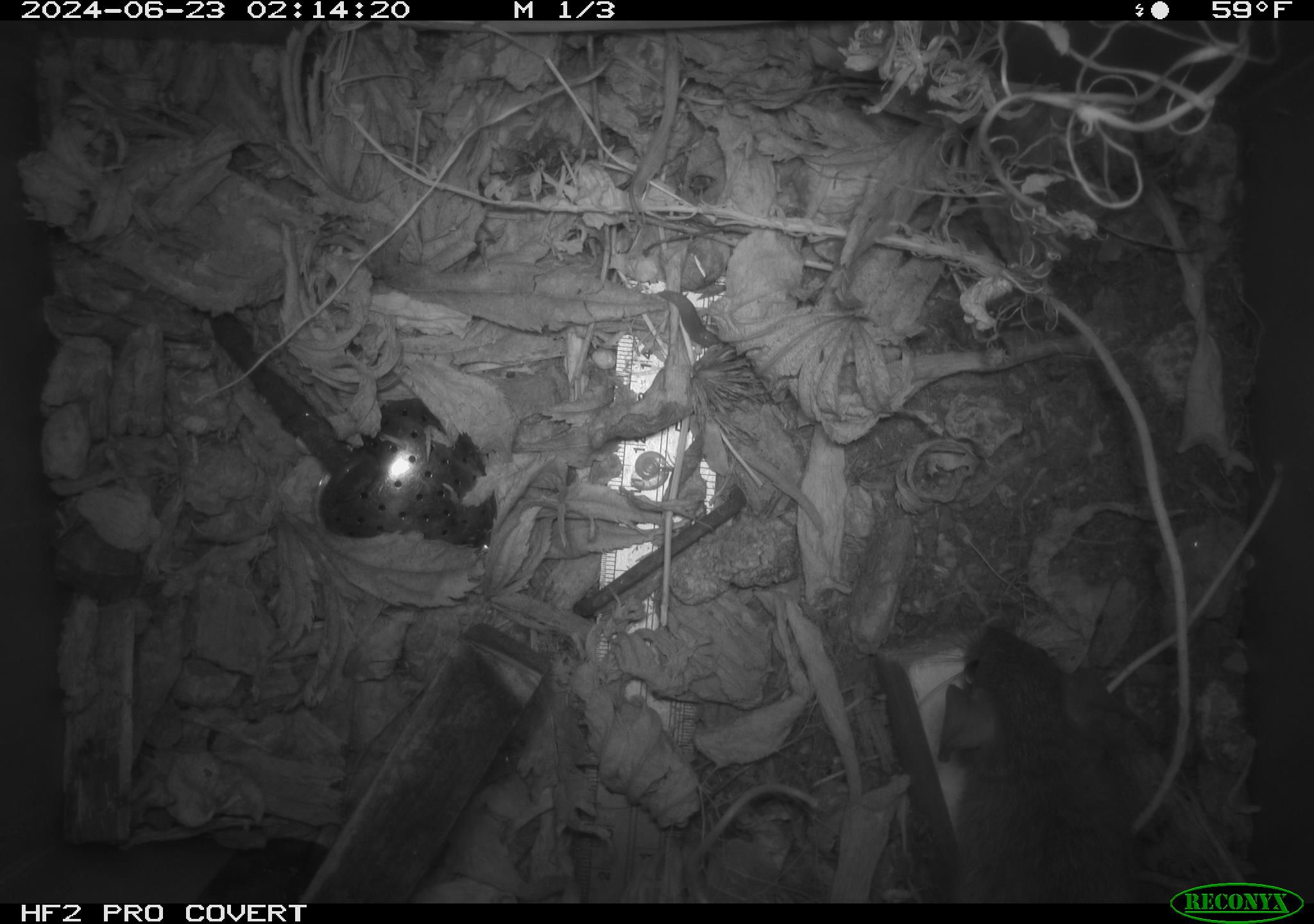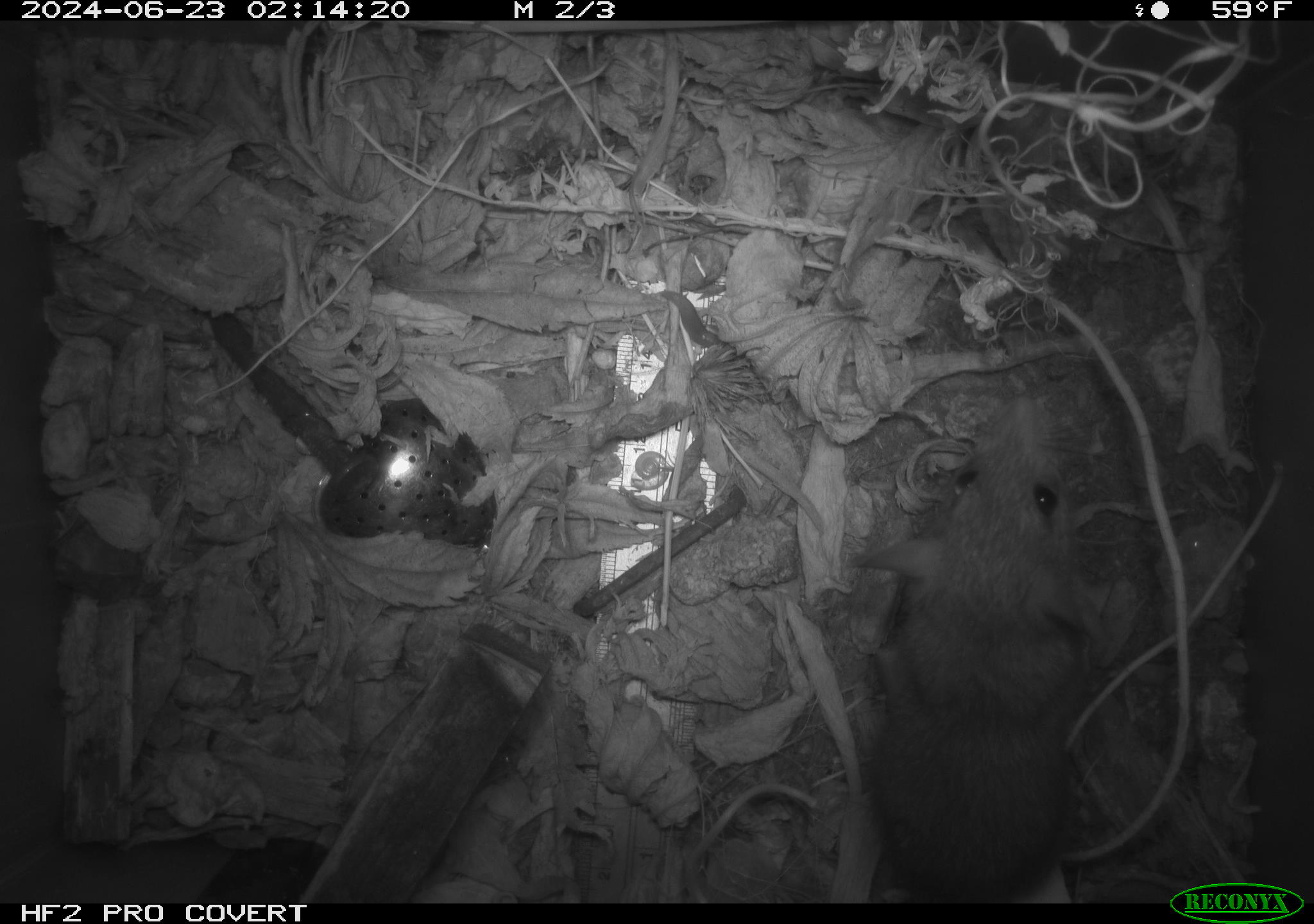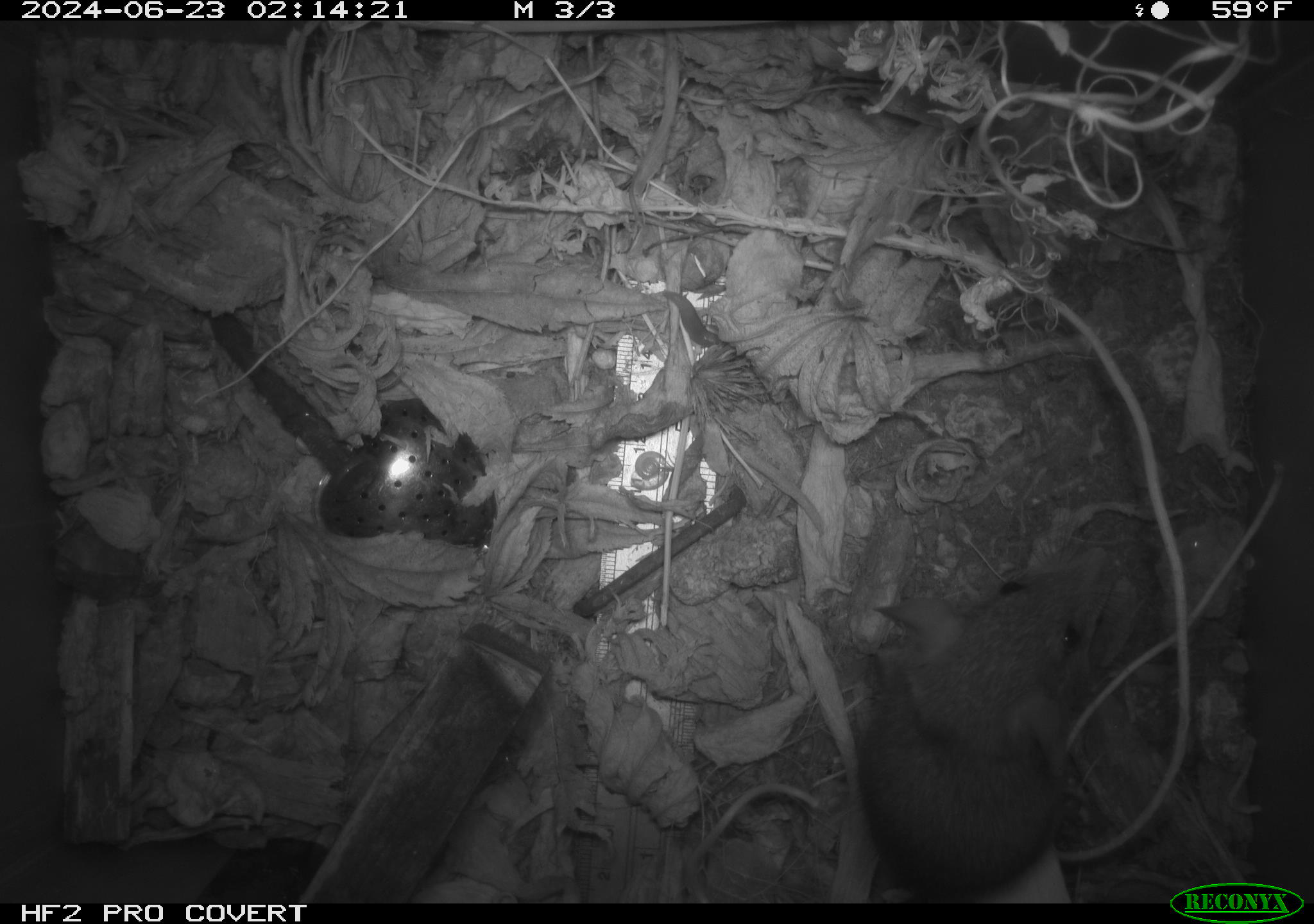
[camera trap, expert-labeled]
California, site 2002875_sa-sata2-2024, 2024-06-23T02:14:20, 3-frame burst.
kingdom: Animalia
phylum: Chordata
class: Mammalia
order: Rodentia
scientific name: Rodentia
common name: mouse species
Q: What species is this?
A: Mouse species (Rodentia).